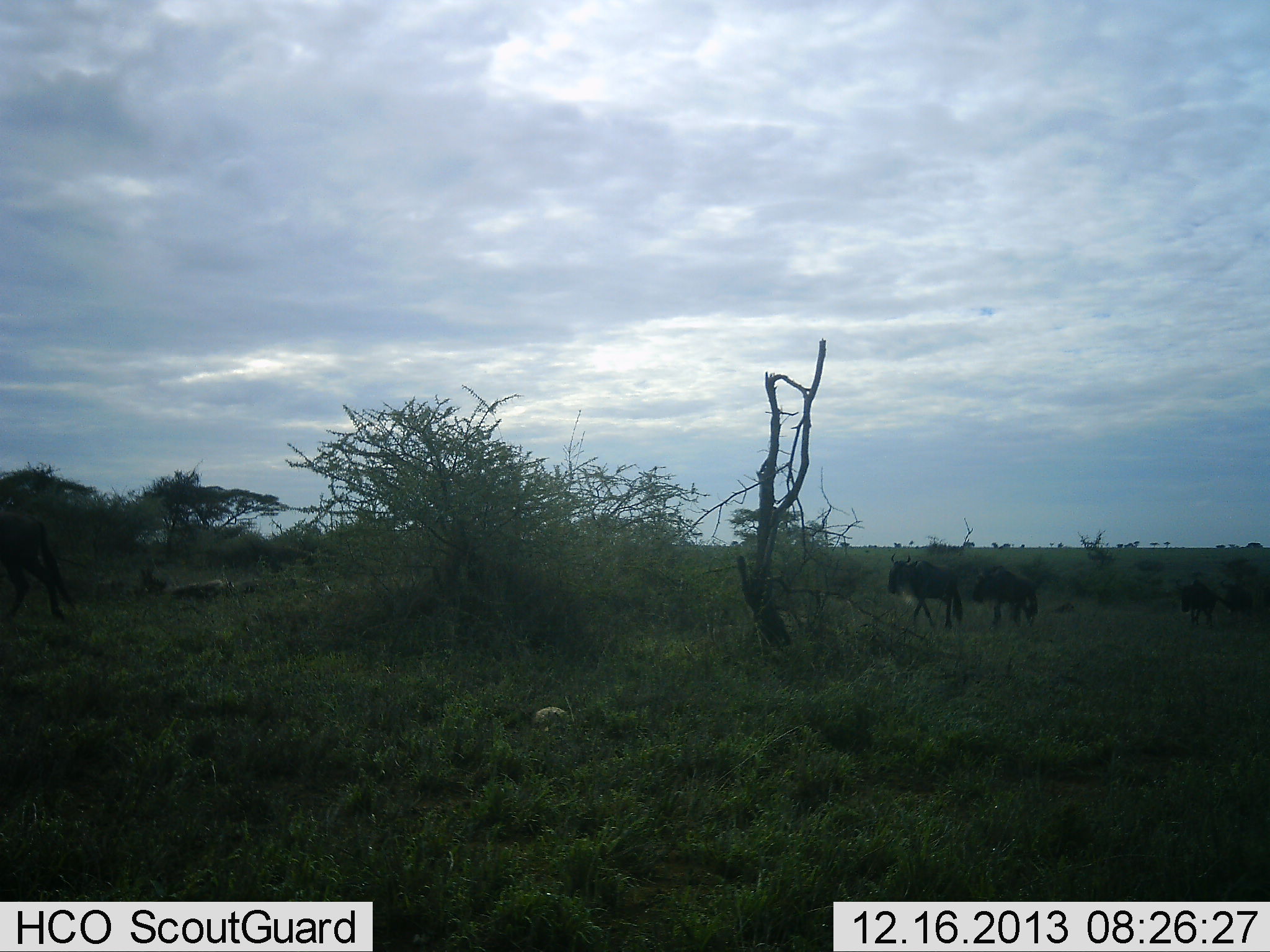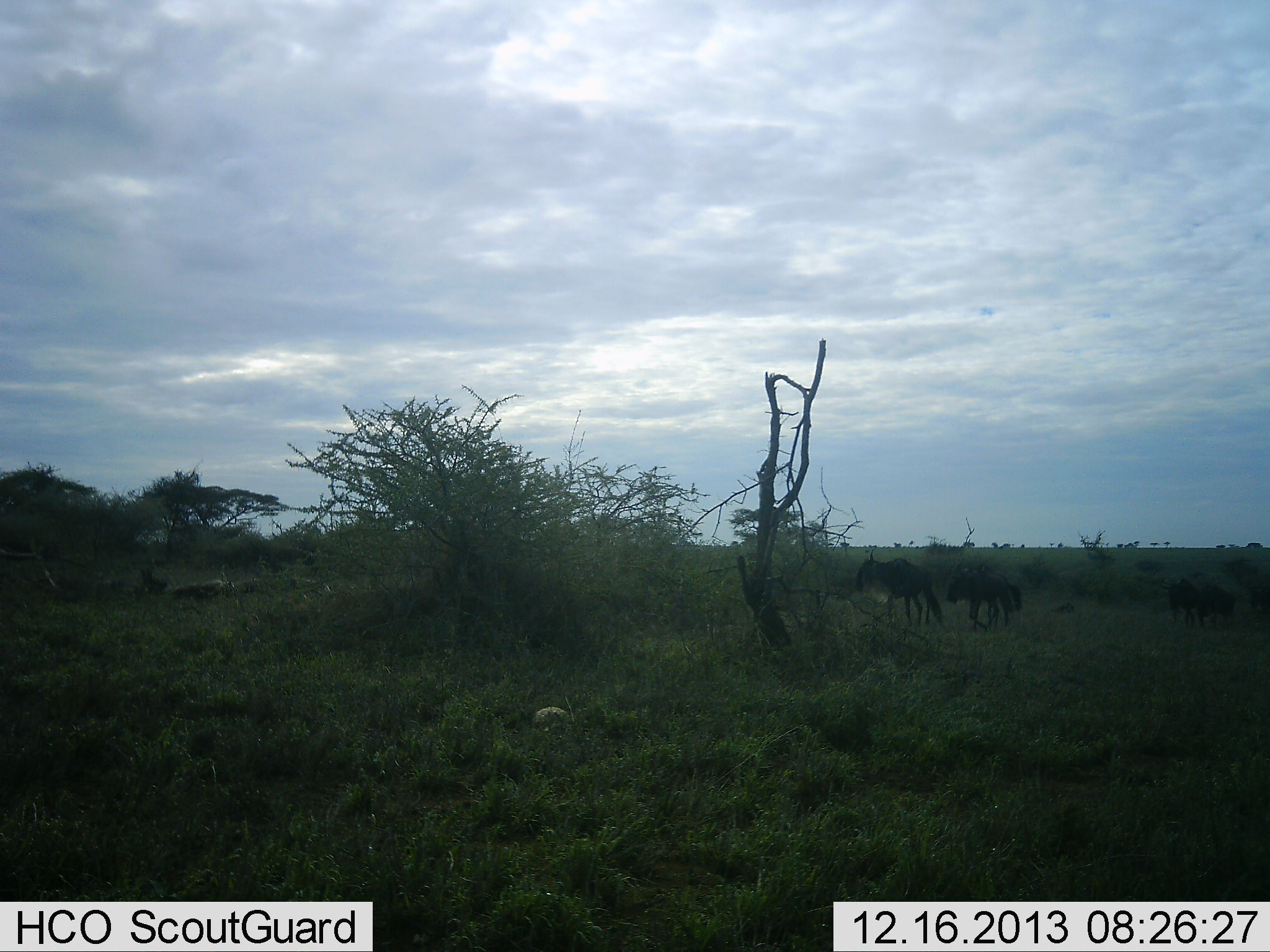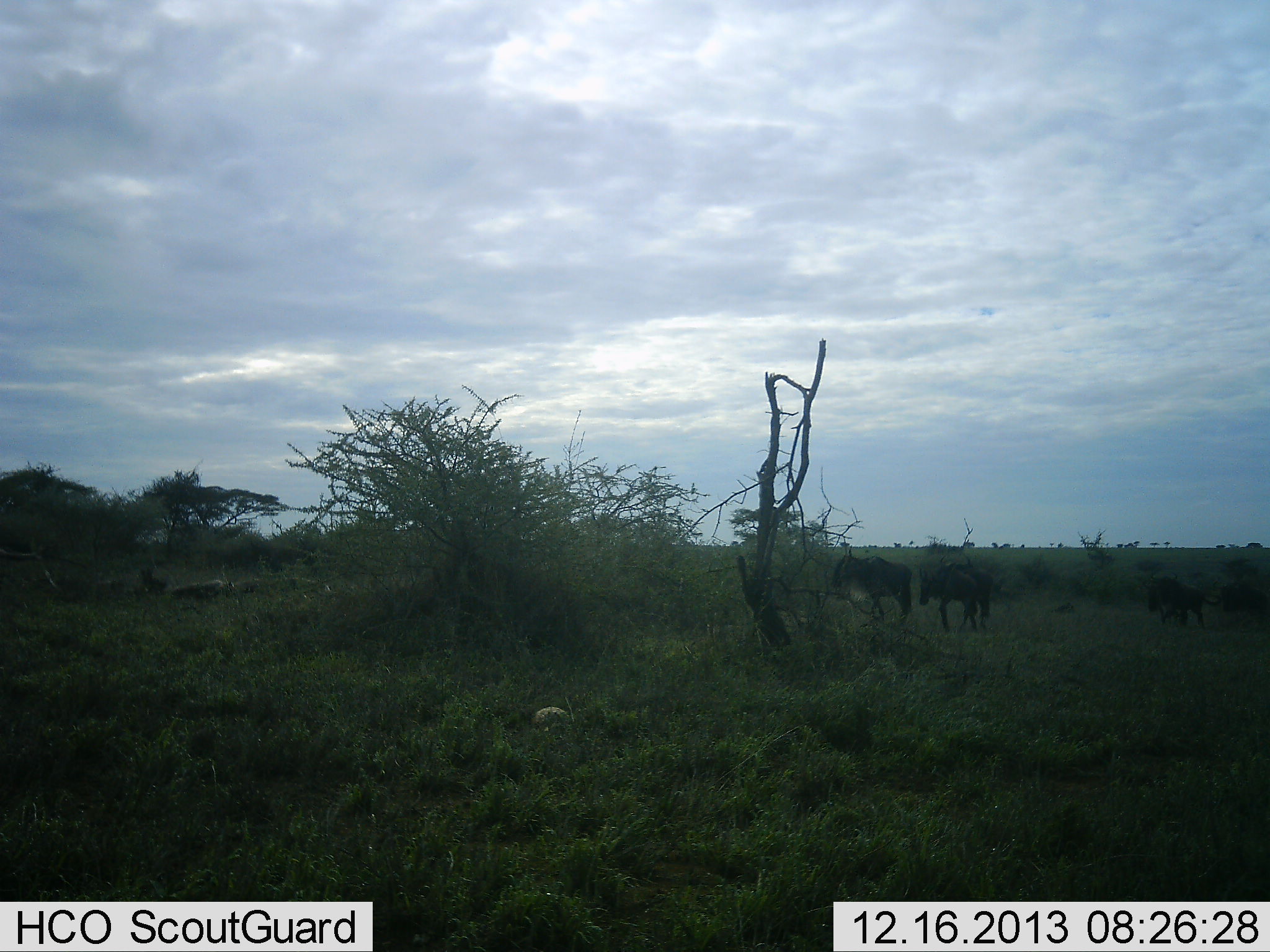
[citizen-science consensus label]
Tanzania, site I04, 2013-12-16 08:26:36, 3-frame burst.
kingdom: Animalia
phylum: Chordata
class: Mammalia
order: Artiodactyla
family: Bovidae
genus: Connochaetes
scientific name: Connochaetes taurinus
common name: blue wildebeest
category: wildebeest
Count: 5.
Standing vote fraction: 9%.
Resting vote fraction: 2%.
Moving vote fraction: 94%.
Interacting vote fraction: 0%.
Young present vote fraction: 3%.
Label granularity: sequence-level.